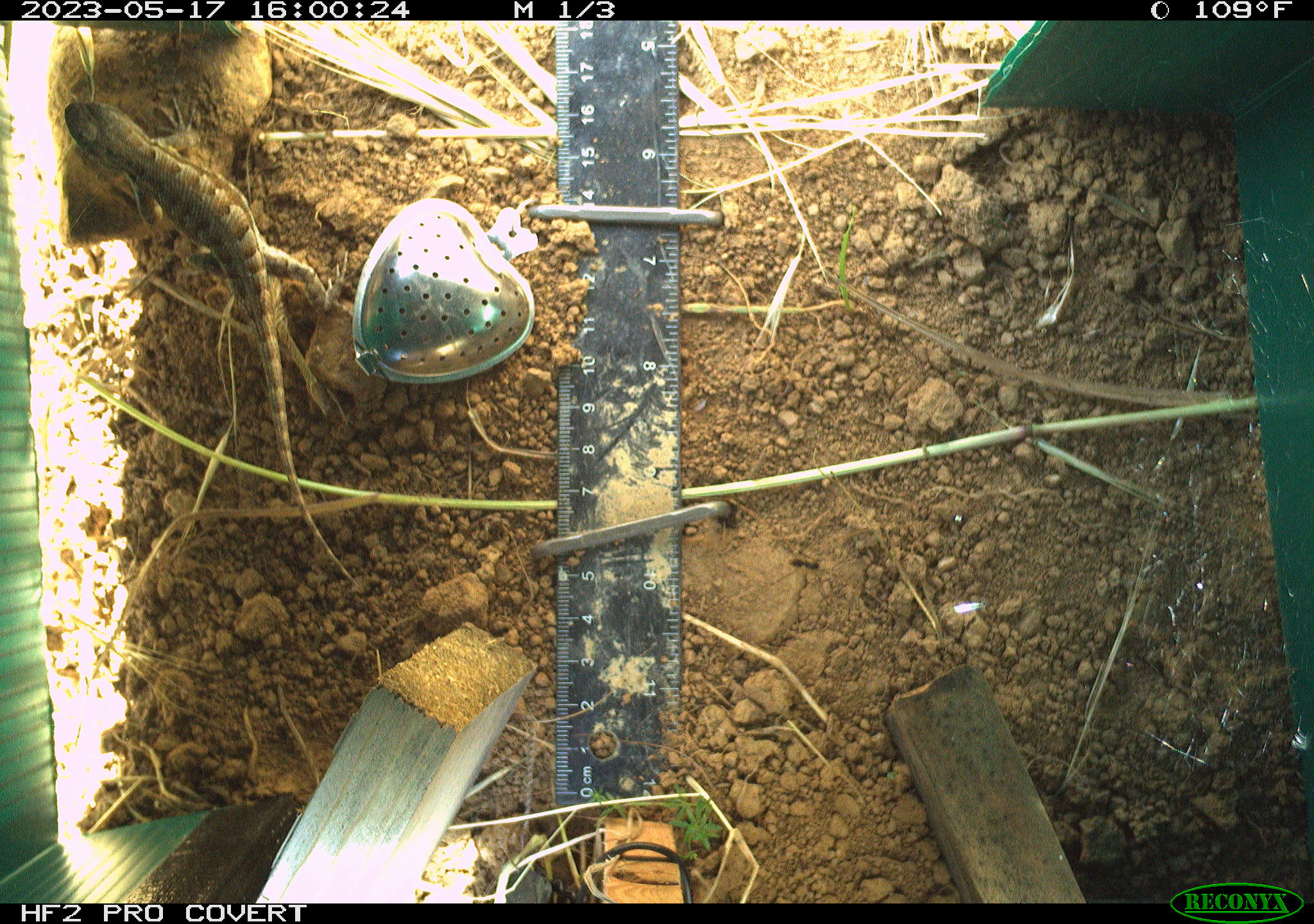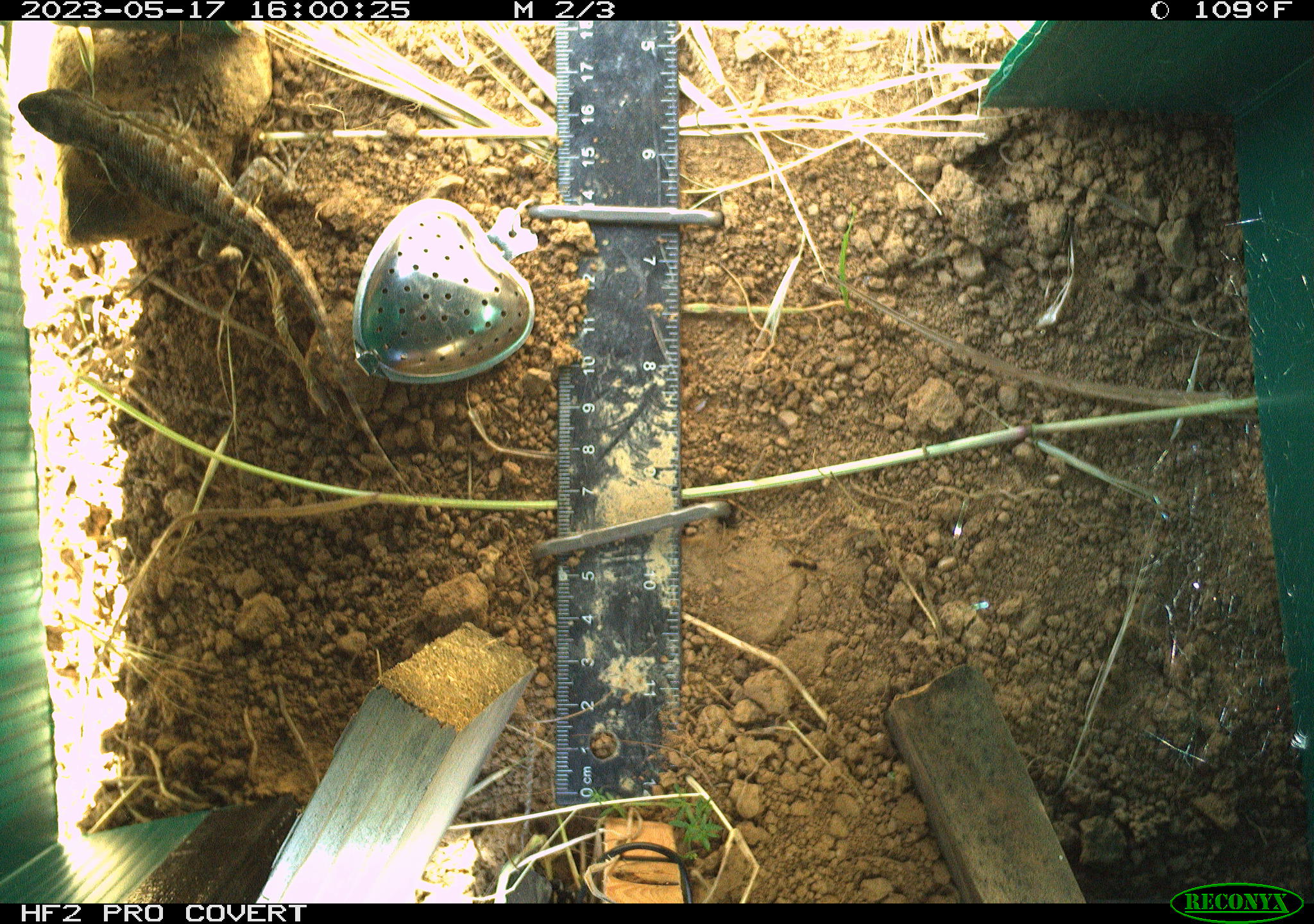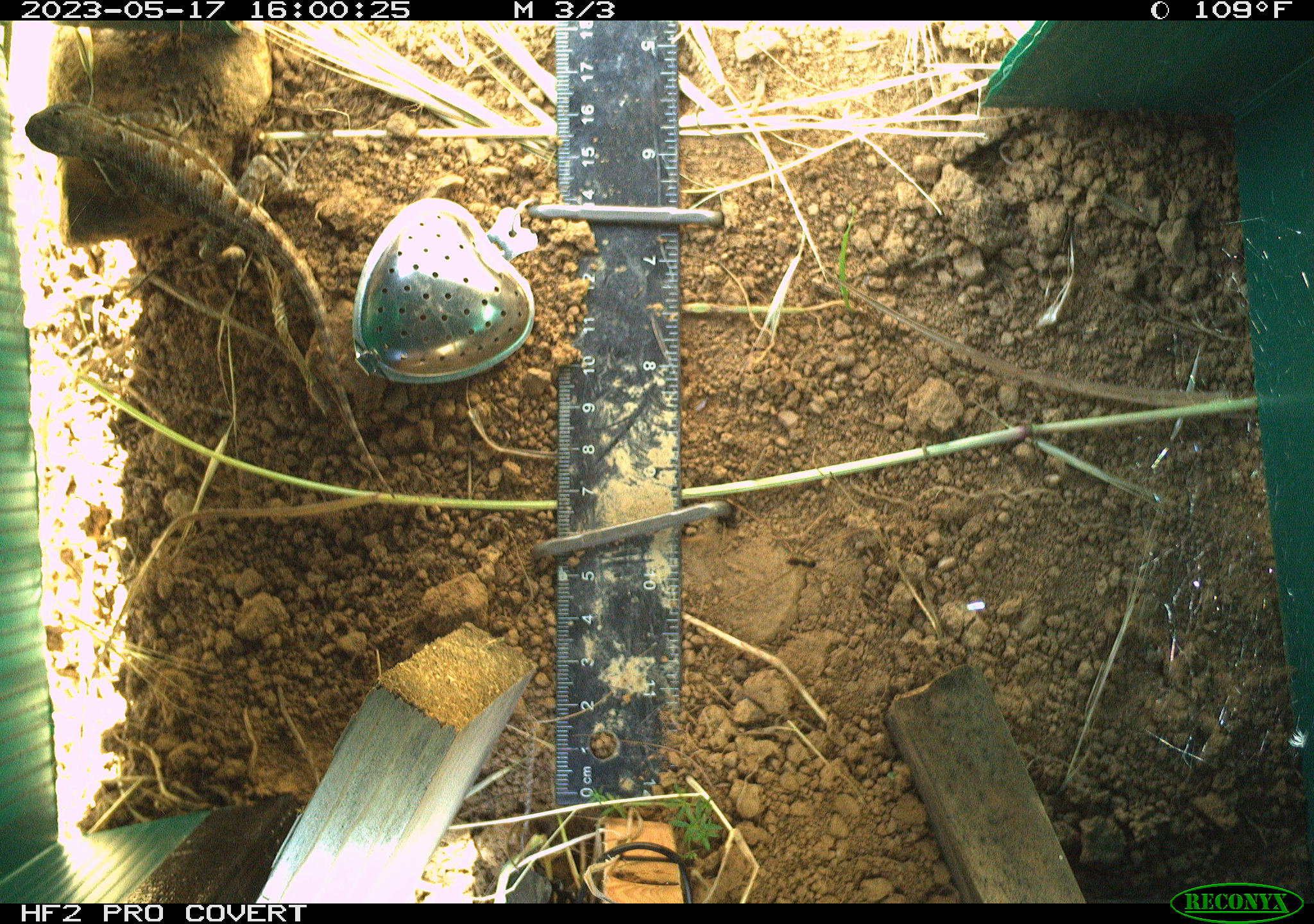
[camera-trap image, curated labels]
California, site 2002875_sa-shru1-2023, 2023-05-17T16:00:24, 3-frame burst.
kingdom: Animalia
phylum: Chordata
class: Reptilia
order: Squamata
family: Phrynosomatidae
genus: Sceloporus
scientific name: Sceloporus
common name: spiny lizards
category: sceloporus species